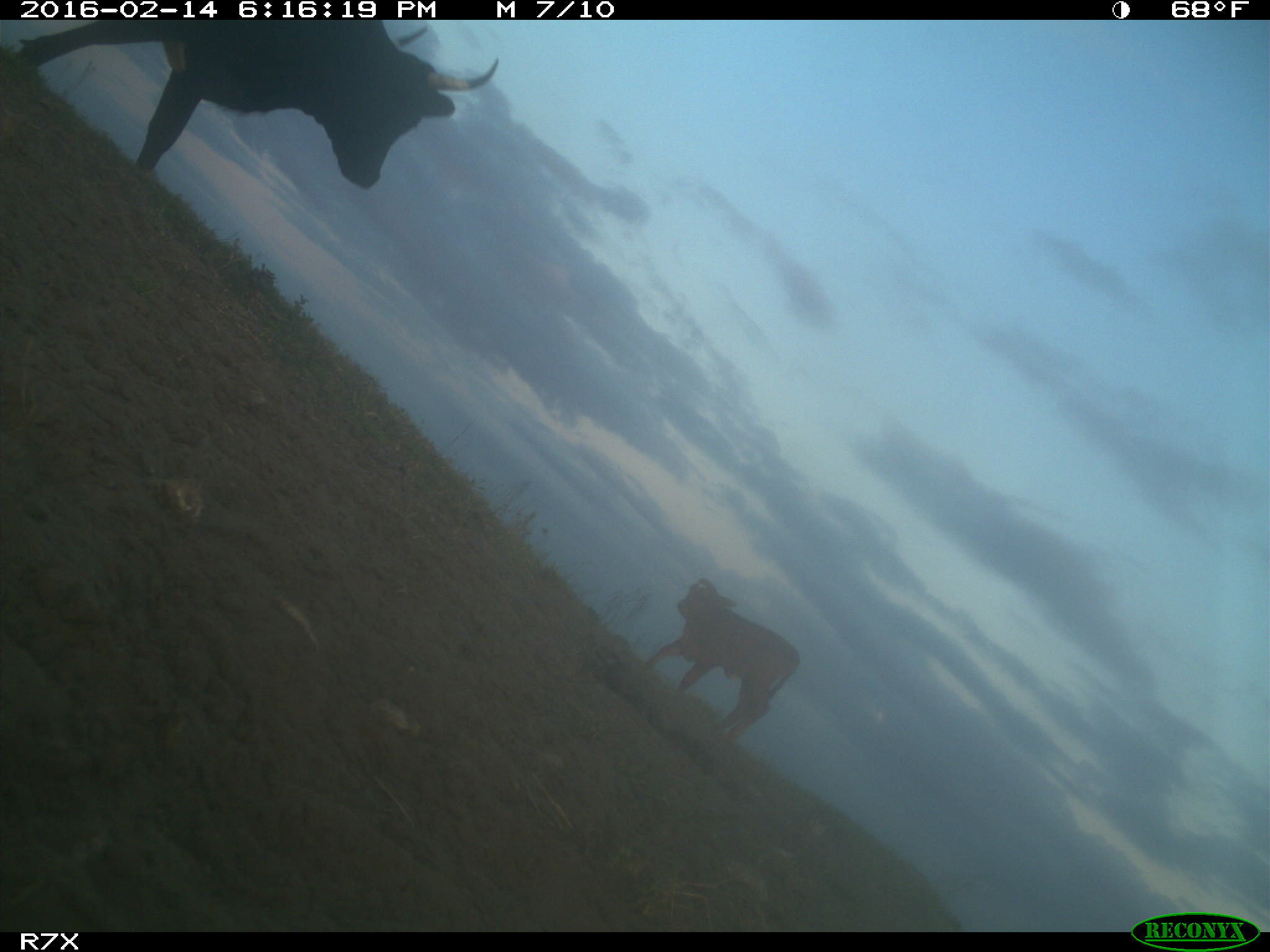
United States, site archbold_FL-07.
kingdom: Animalia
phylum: Chordata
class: Mammalia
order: Artiodactyla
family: Bovidae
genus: Bos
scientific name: Bos taurus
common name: domestic cow